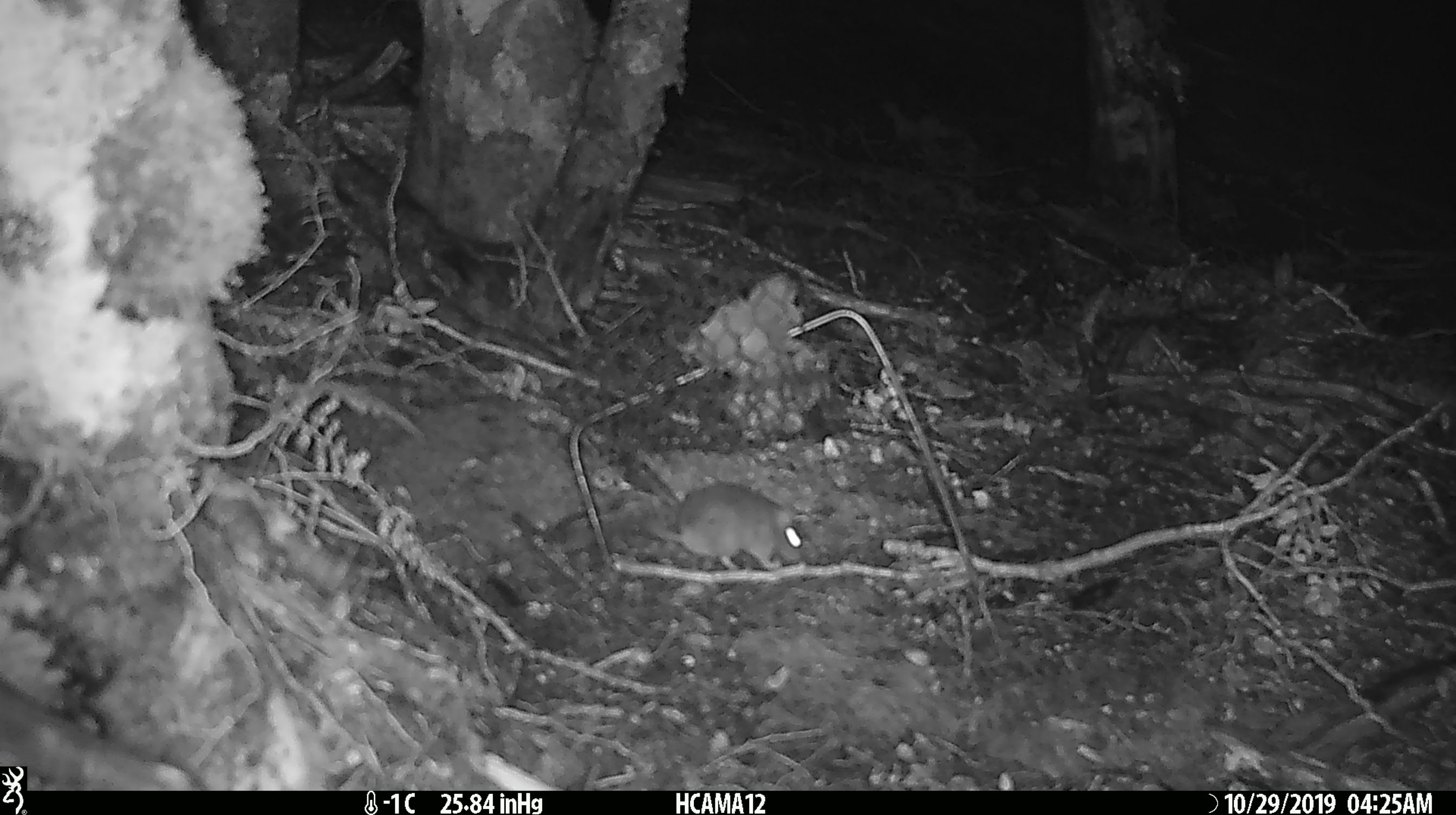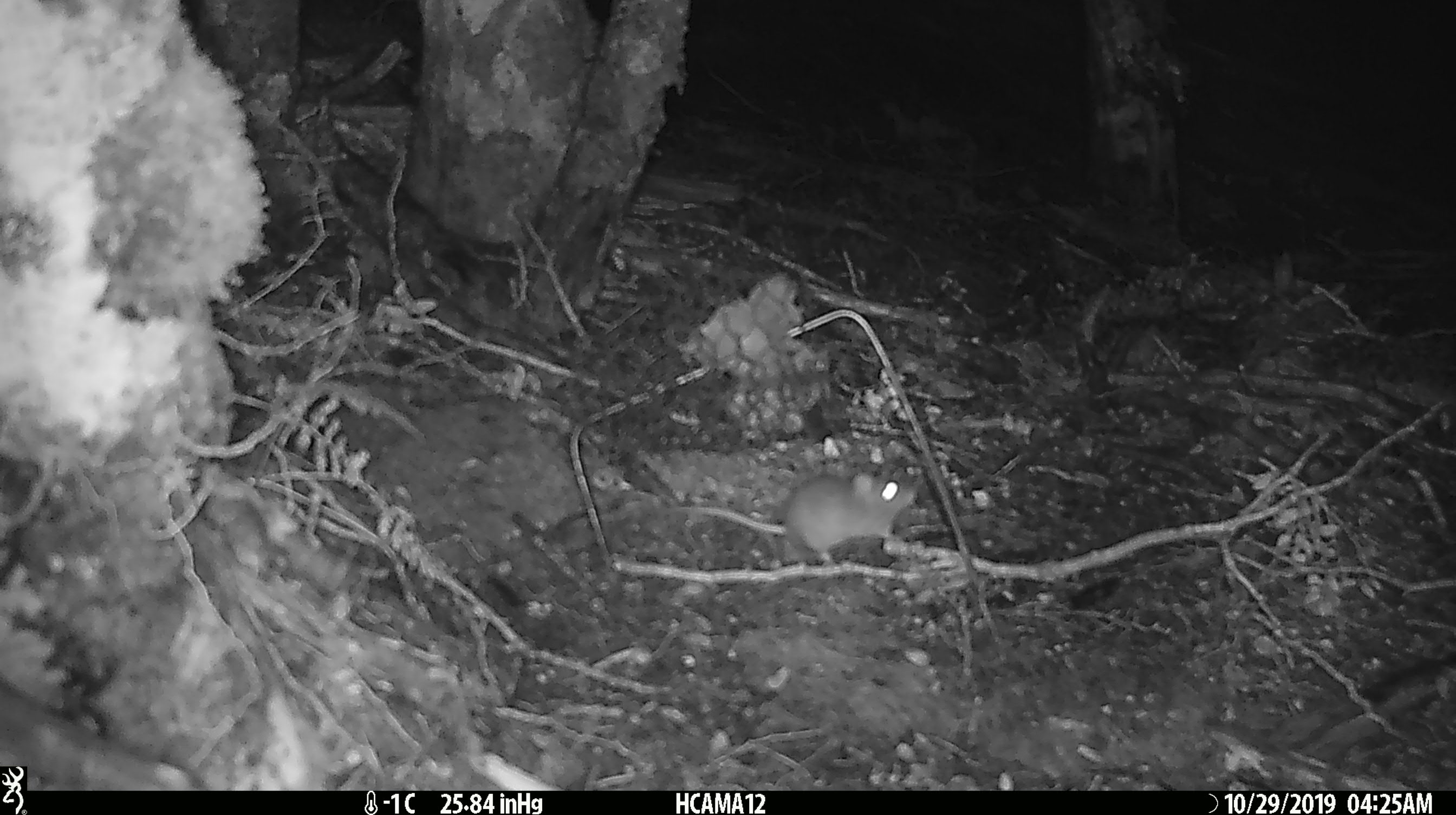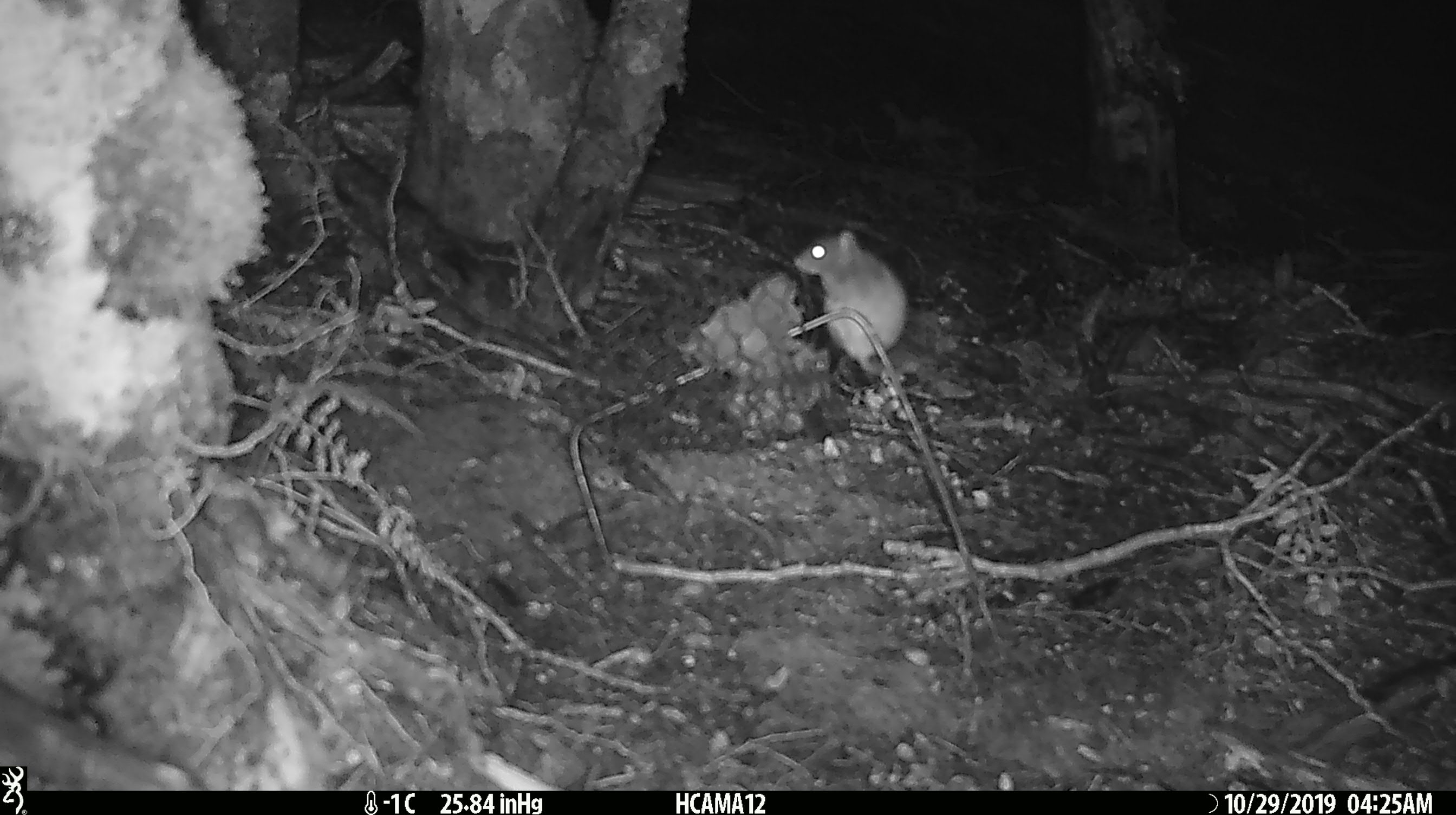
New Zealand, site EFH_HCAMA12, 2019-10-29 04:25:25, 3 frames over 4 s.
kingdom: Animalia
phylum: Chordata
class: Mammalia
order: Rodentia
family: Muridae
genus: Mus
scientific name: Mus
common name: mouse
Mouse (Mus).